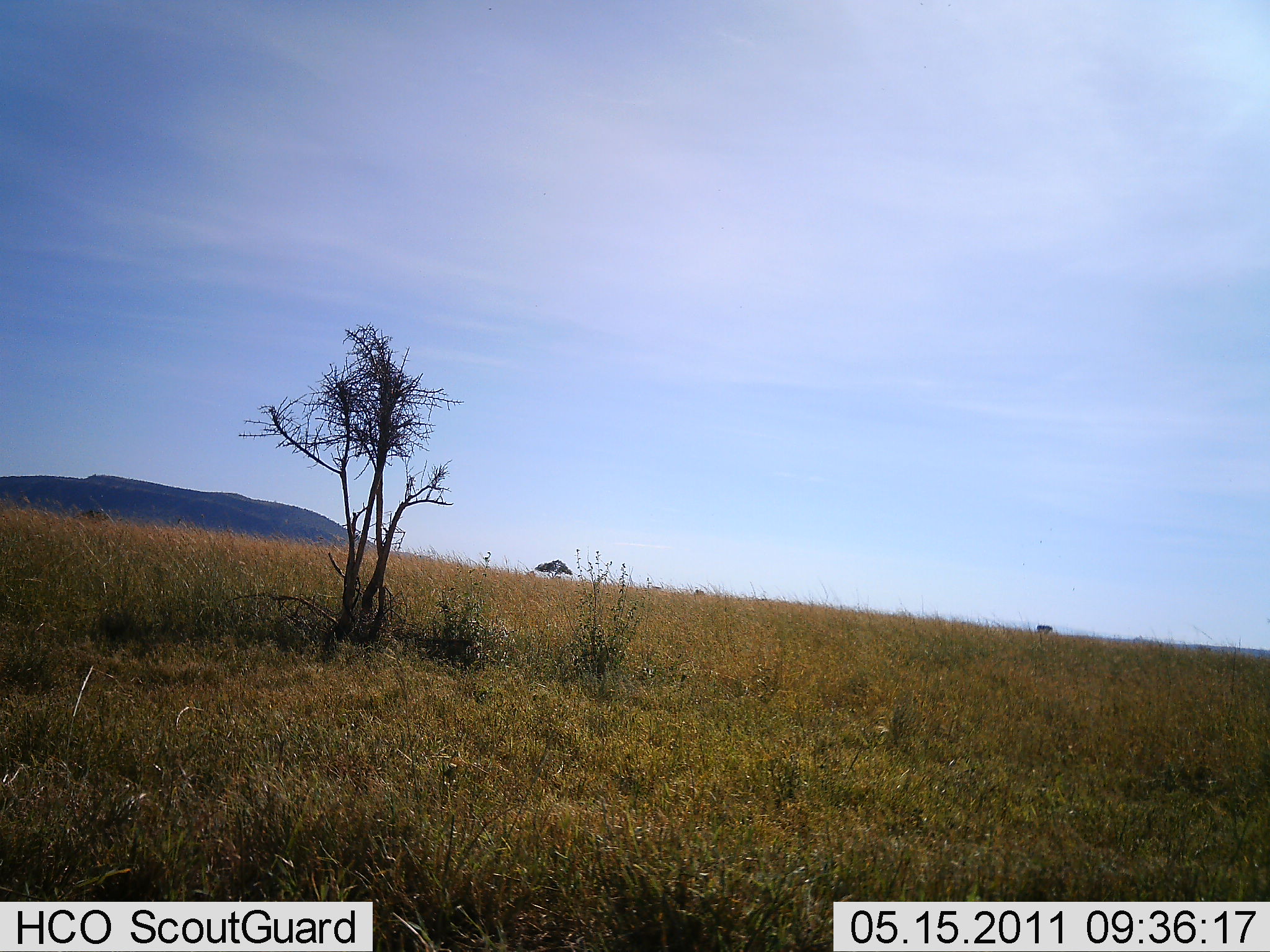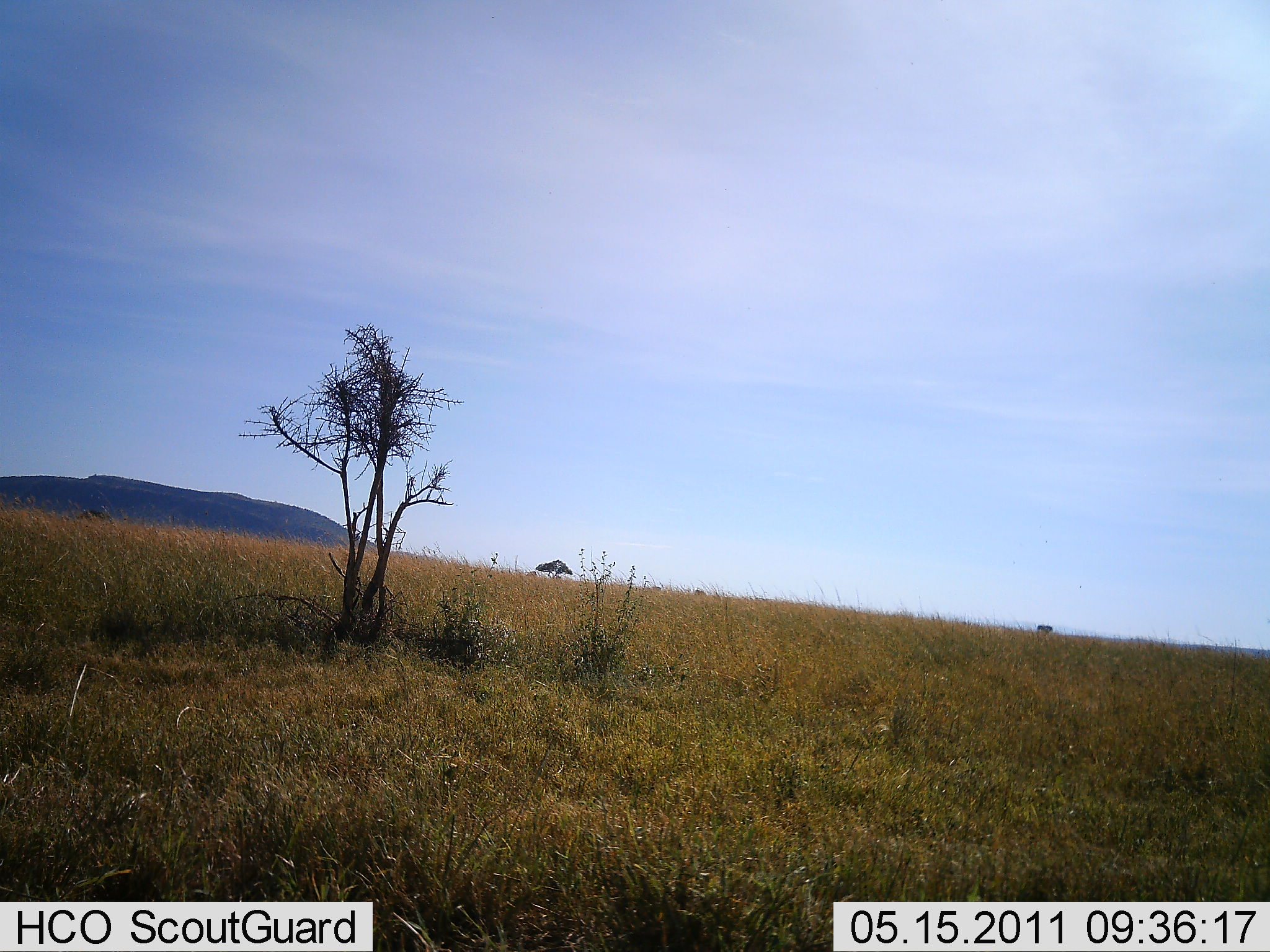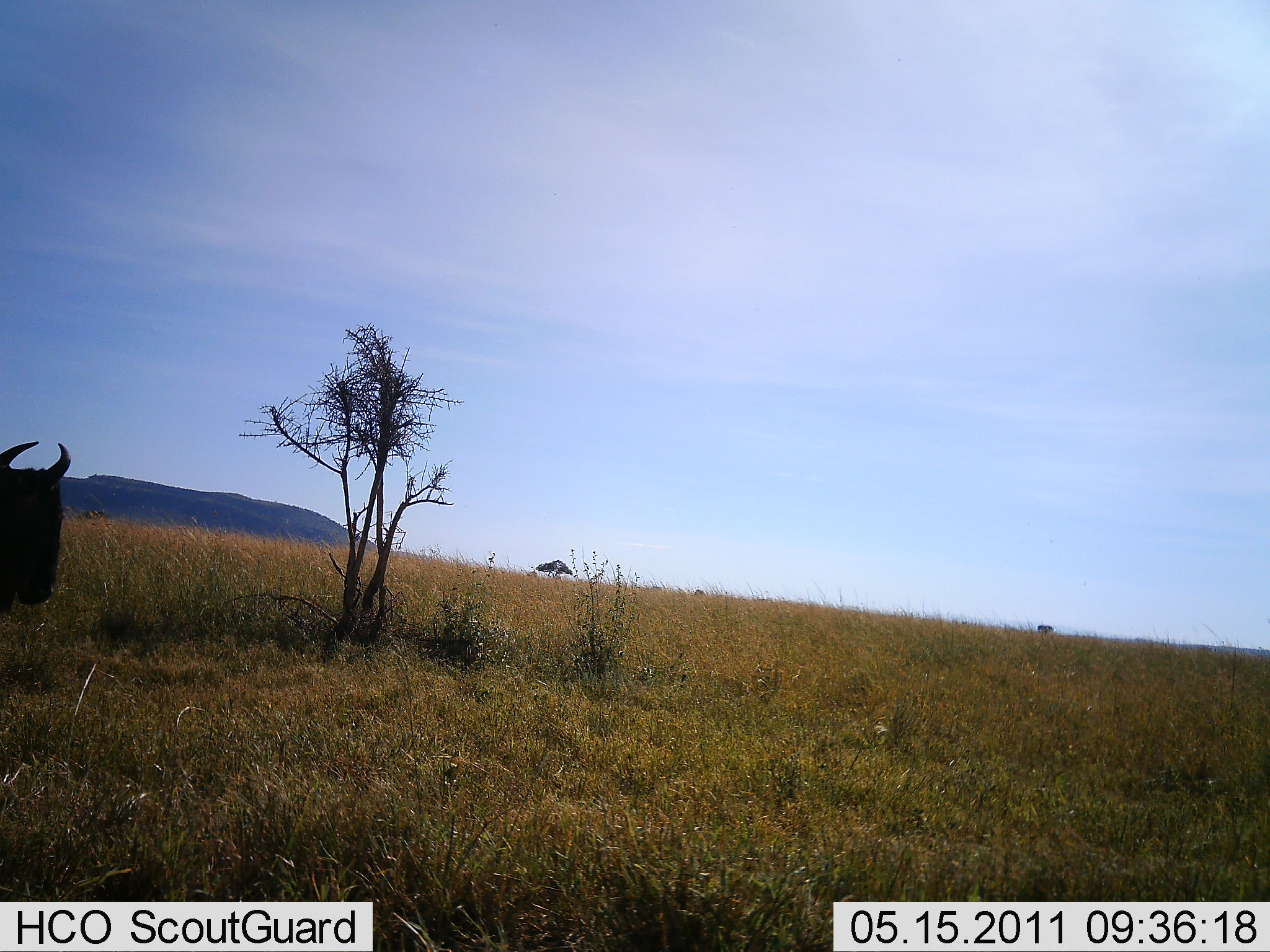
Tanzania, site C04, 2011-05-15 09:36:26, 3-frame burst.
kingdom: Animalia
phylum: Chordata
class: Mammalia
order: Artiodactyla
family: Bovidae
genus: Connochaetes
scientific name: Connochaetes taurinus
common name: blue wildebeest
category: wildebeest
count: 1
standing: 0%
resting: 0%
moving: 100%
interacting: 0%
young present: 0%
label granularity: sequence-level